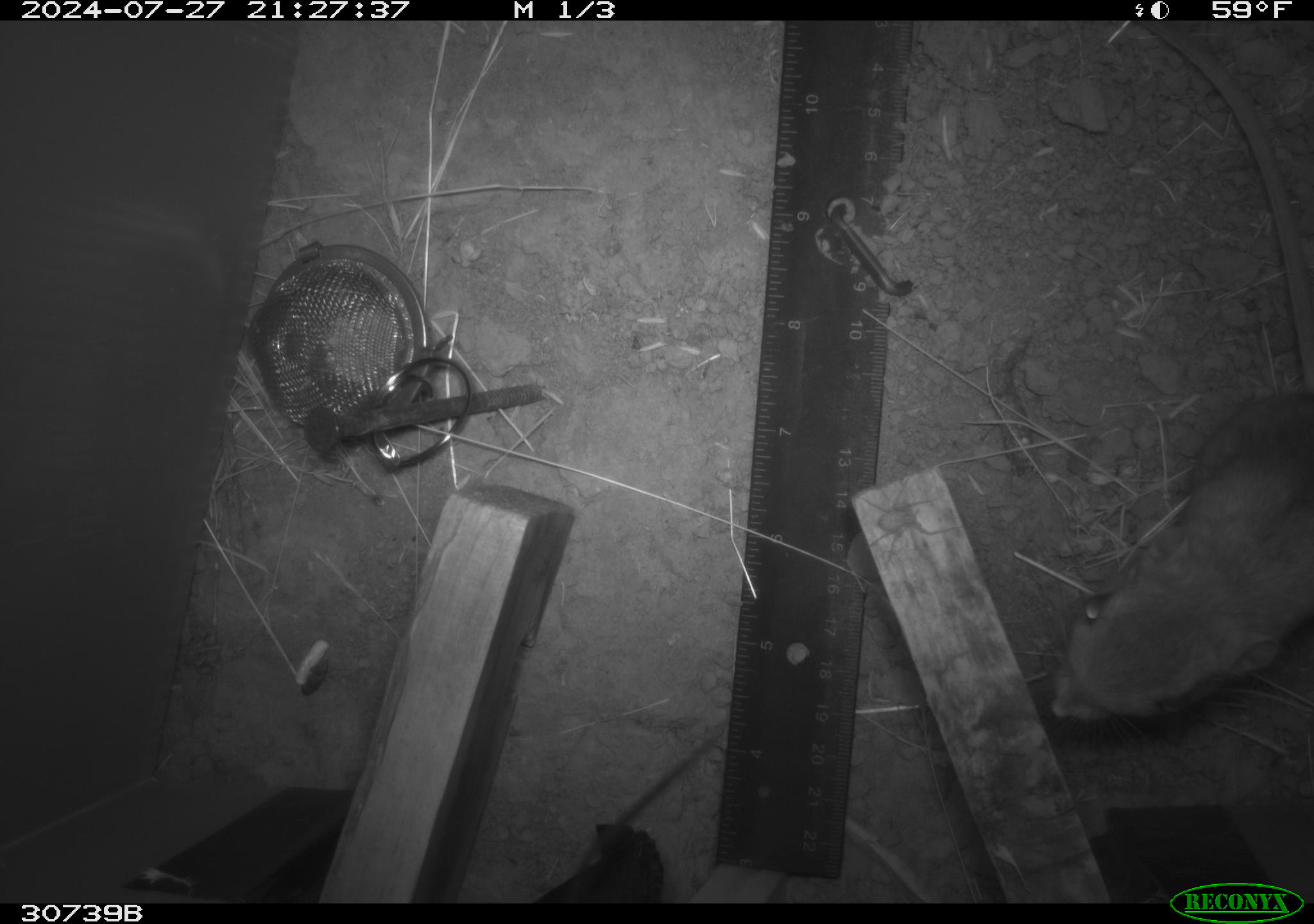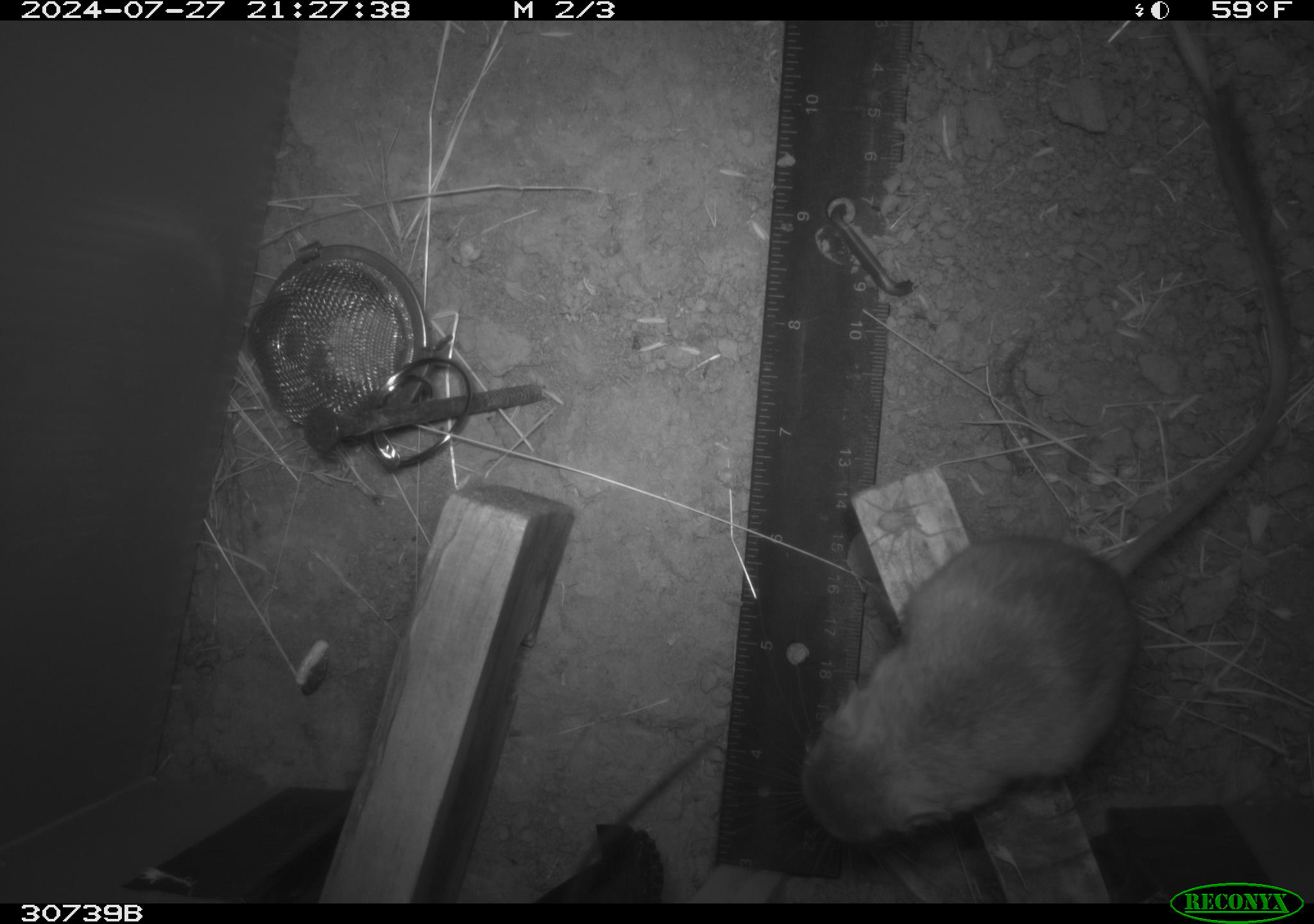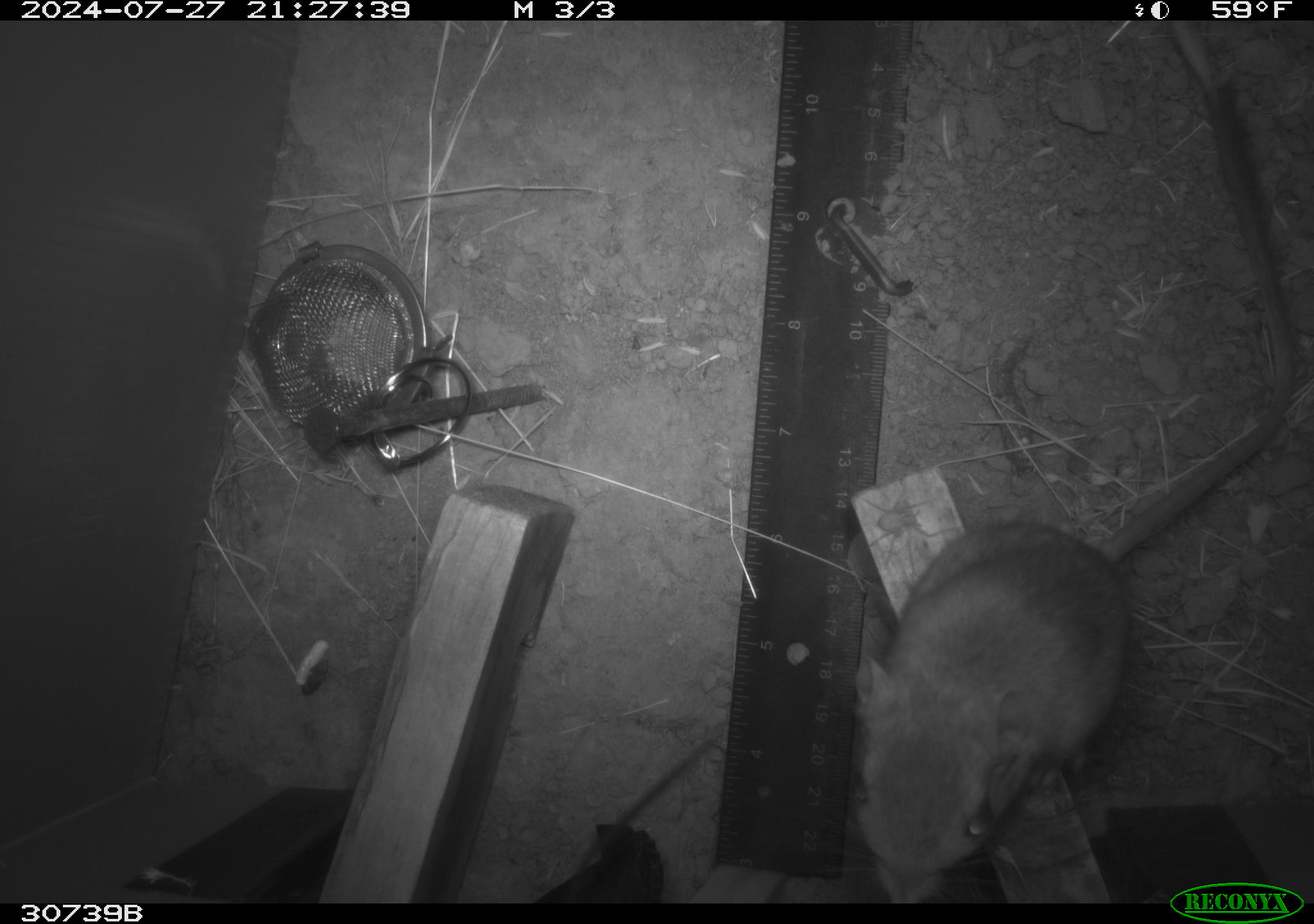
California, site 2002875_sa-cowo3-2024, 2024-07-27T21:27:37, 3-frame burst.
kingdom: Animalia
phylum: Chordata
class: Mammalia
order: Rodentia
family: Heteromyidae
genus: Dipodomys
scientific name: Dipodomys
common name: kangaroo rats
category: dipodomys species